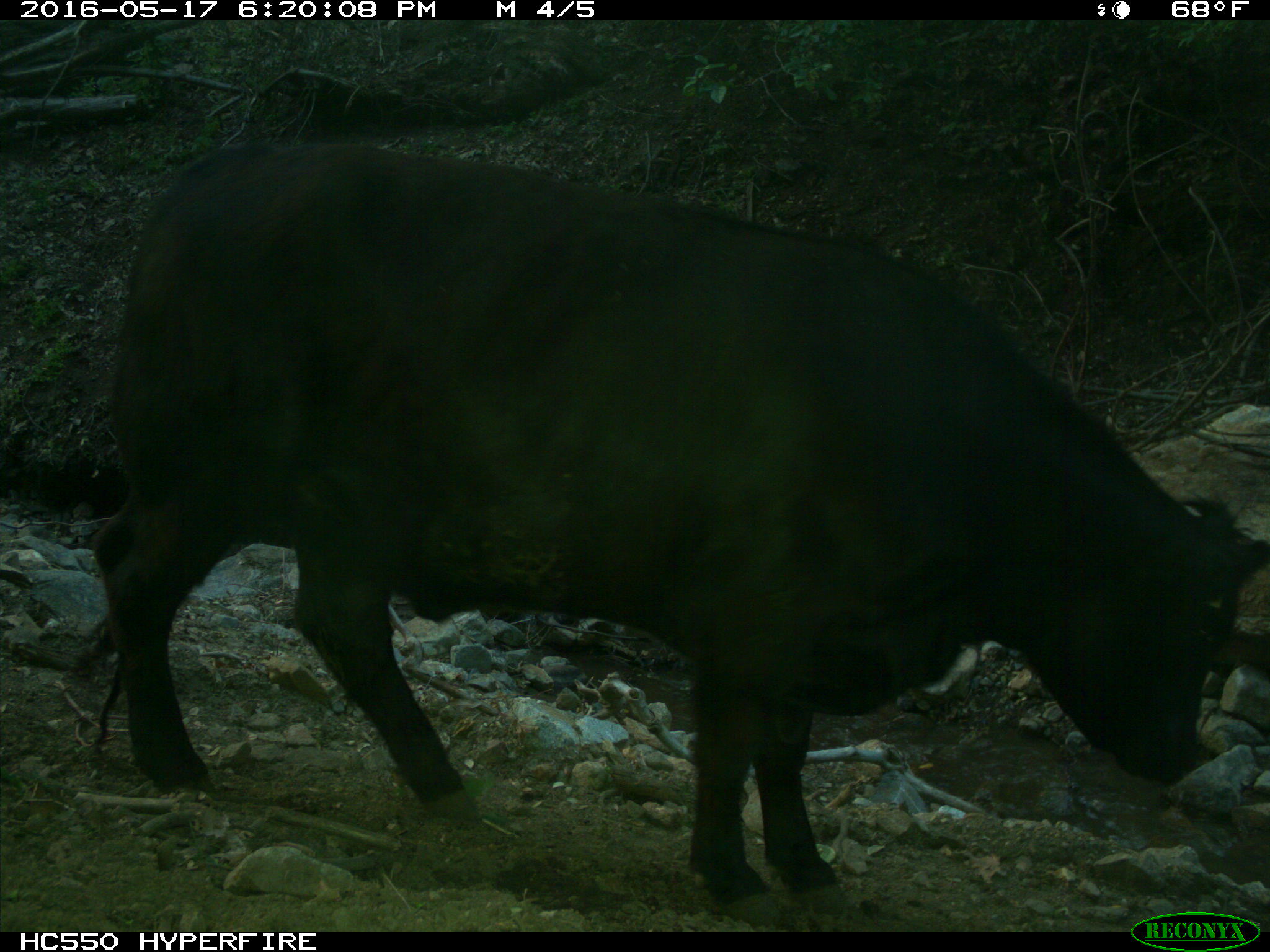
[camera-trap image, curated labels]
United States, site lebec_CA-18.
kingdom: Animalia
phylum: Chordata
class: Mammalia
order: Artiodactyla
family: Bovidae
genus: Bos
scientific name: Bos taurus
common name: domestic cow